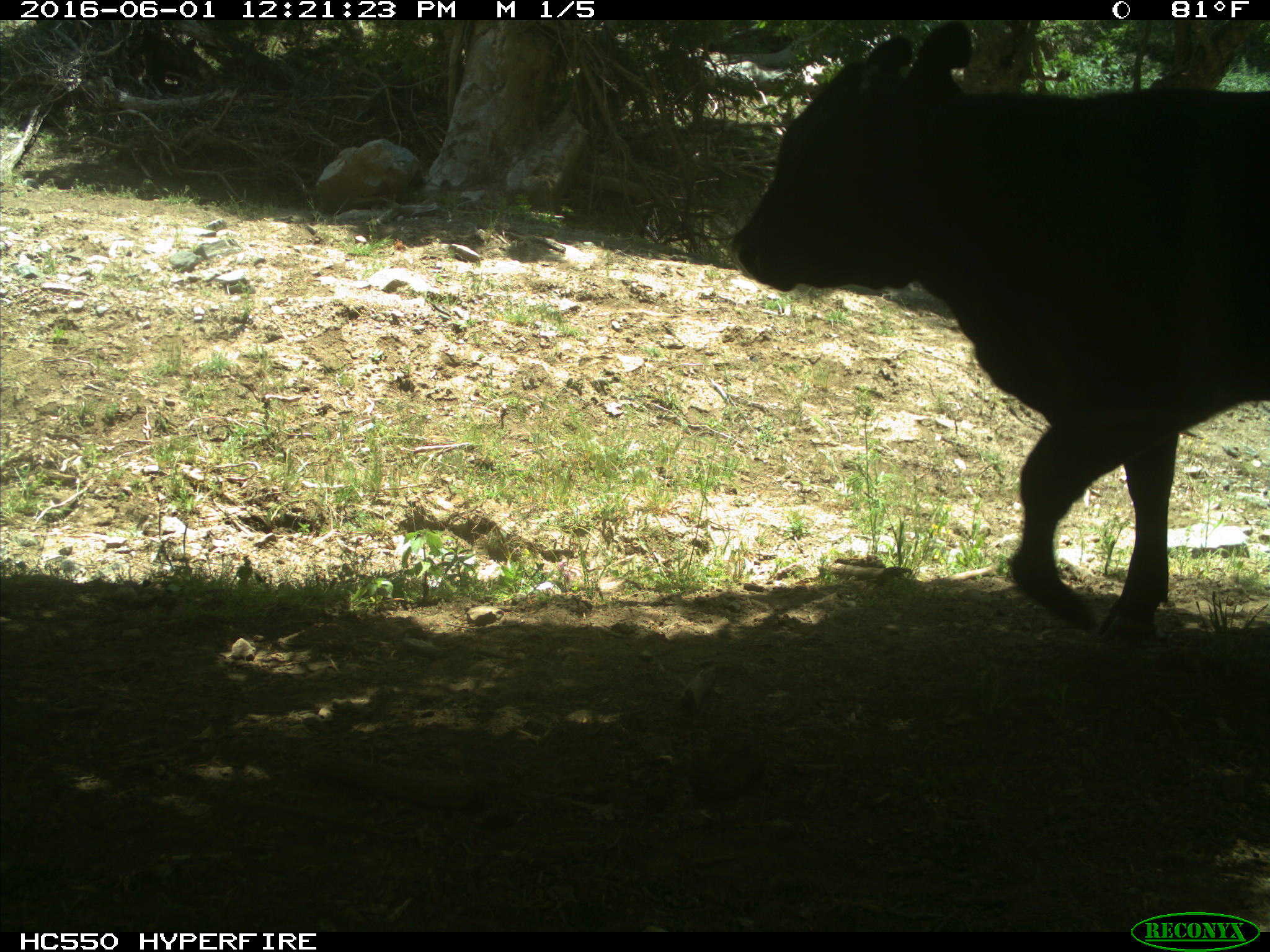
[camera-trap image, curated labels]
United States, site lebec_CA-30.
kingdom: Animalia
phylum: Chordata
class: Mammalia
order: Artiodactyla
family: Bovidae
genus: Bos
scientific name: Bos taurus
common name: domestic cow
Bos taurus (domestic cow).